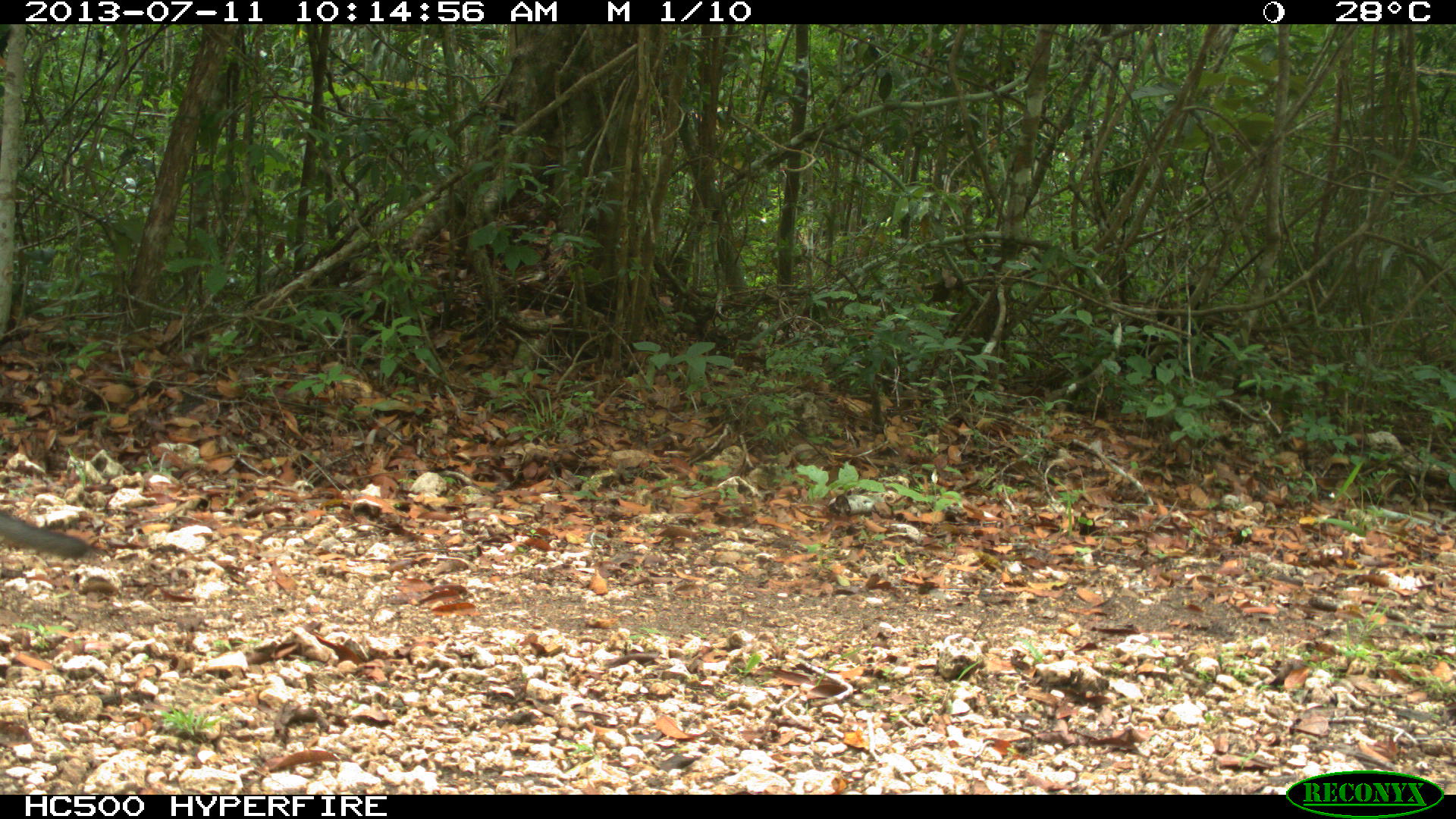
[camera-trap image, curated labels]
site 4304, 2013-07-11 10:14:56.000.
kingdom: Animalia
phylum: Chordata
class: Mammalia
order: Carnivora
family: Canidae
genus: Urocyon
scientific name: Urocyon cinereoargenteus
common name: gray fox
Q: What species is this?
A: Urocyon cinereoargenteus (gray fox).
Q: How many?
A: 1.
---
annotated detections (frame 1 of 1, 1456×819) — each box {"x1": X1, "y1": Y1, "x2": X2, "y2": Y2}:
urocyon cinereoargenteus: {"x1": 0, "y1": 510, "x2": 89, "y2": 561}